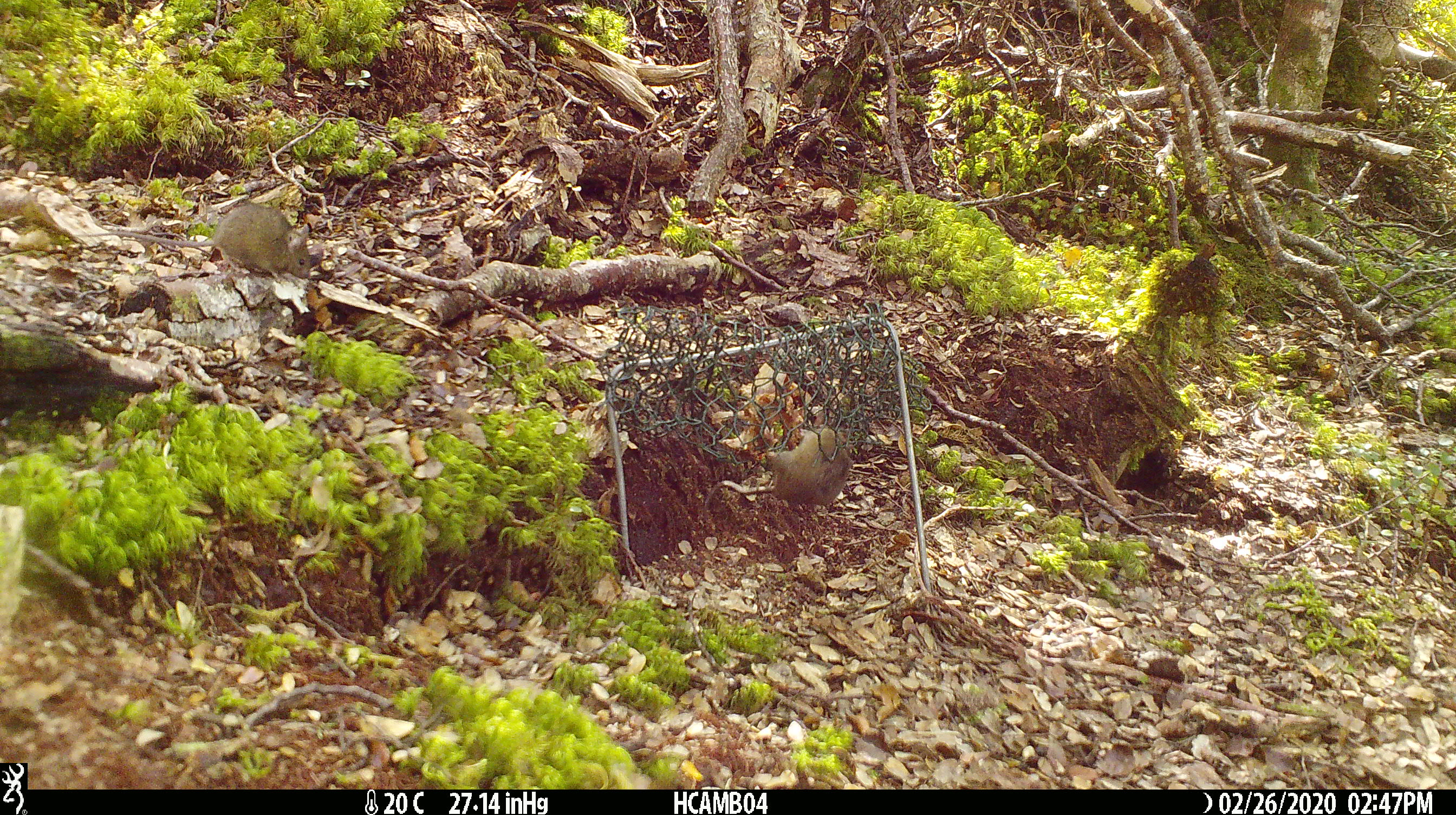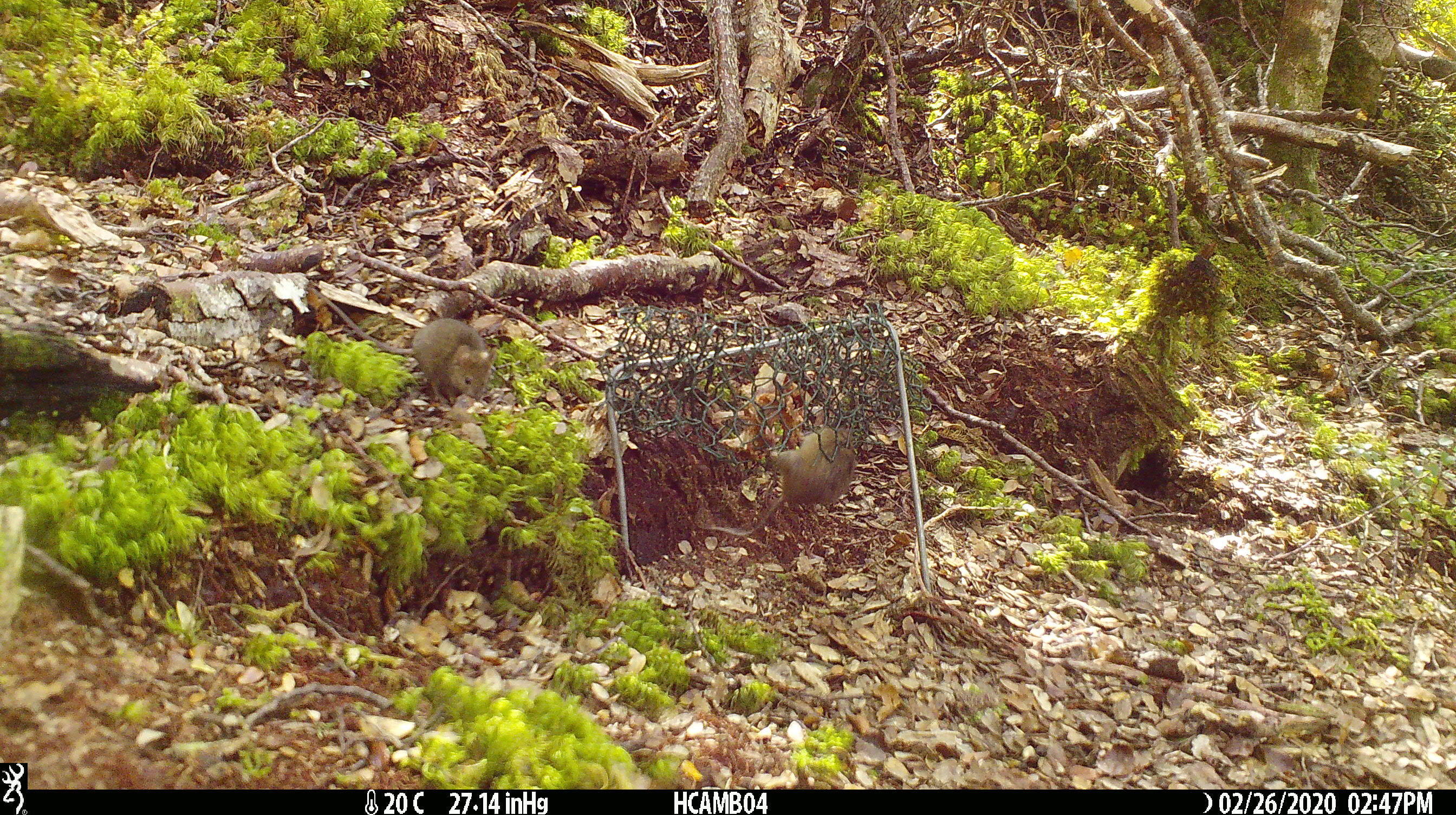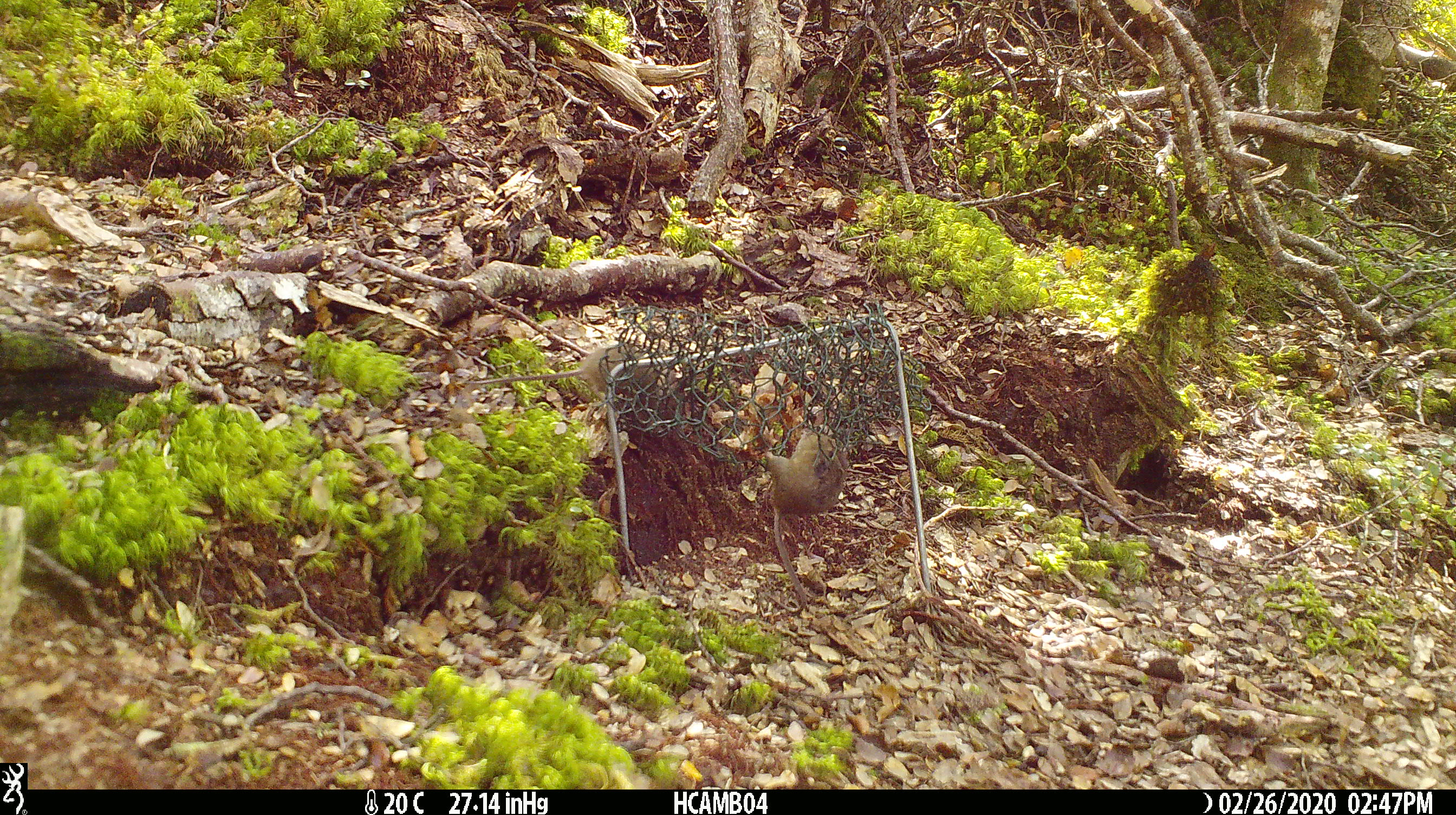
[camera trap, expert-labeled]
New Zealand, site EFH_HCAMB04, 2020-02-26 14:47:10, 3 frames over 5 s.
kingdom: Animalia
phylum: Chordata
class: Mammalia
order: Rodentia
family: Muridae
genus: Mus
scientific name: Mus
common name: mouse